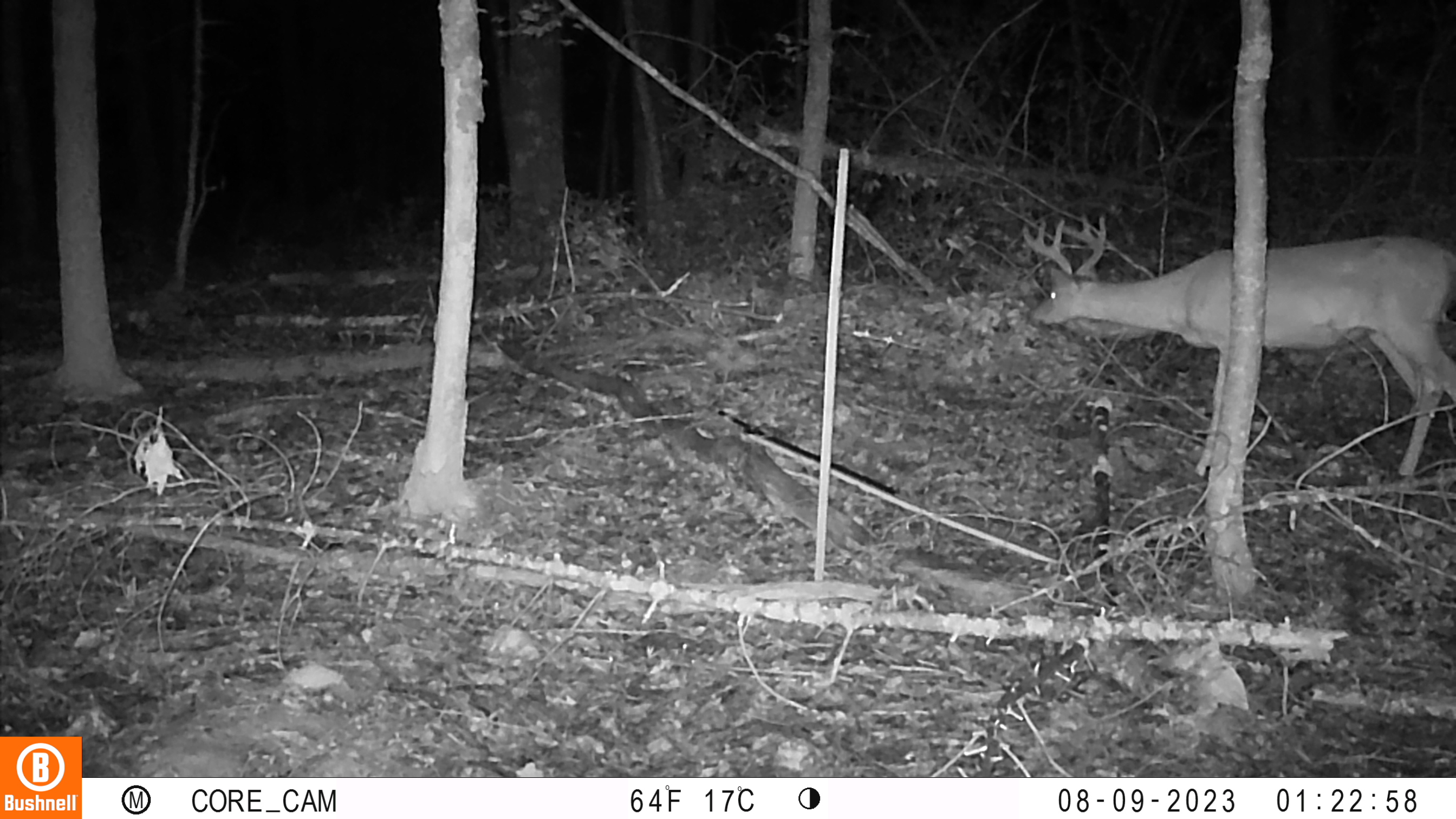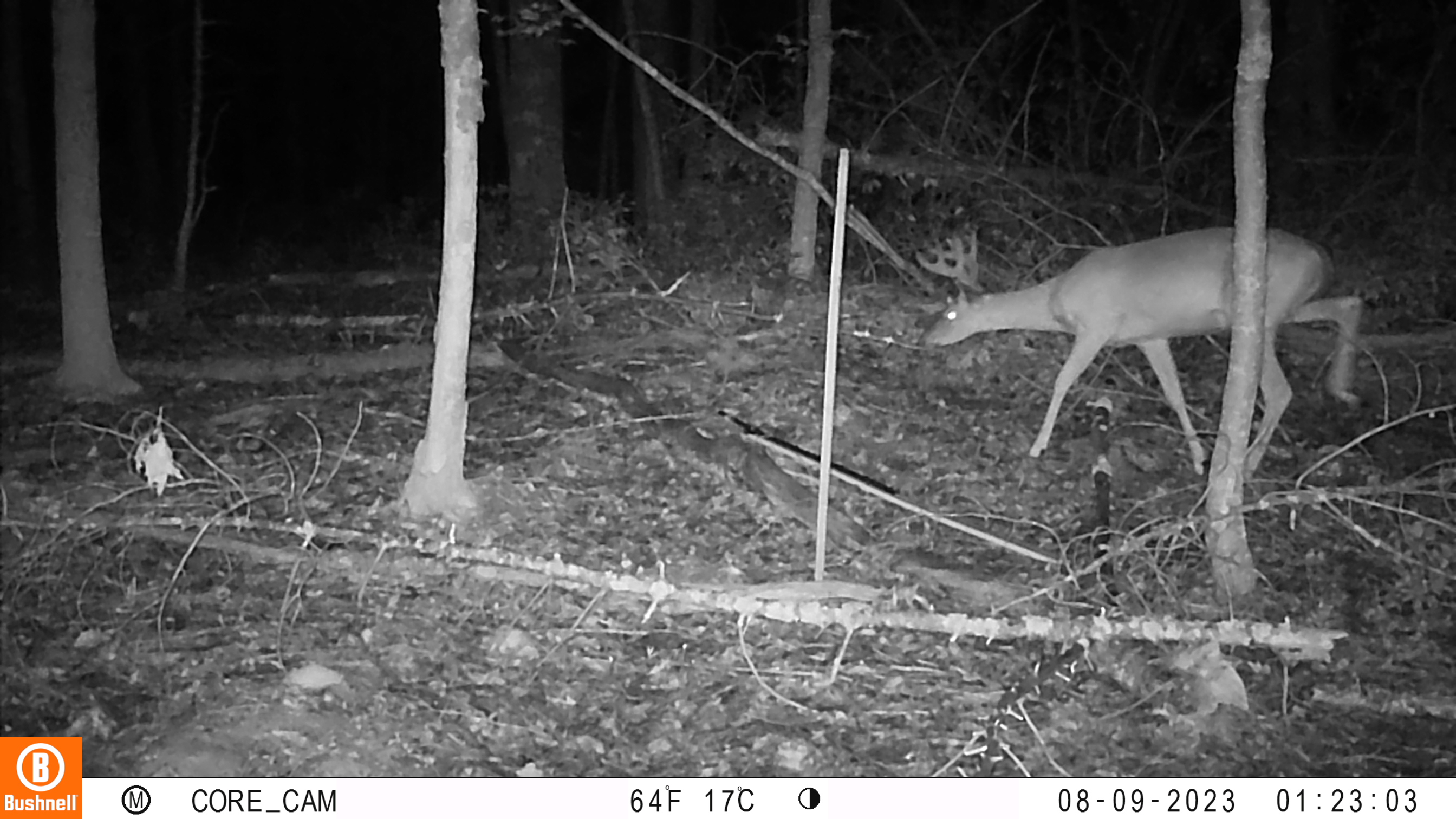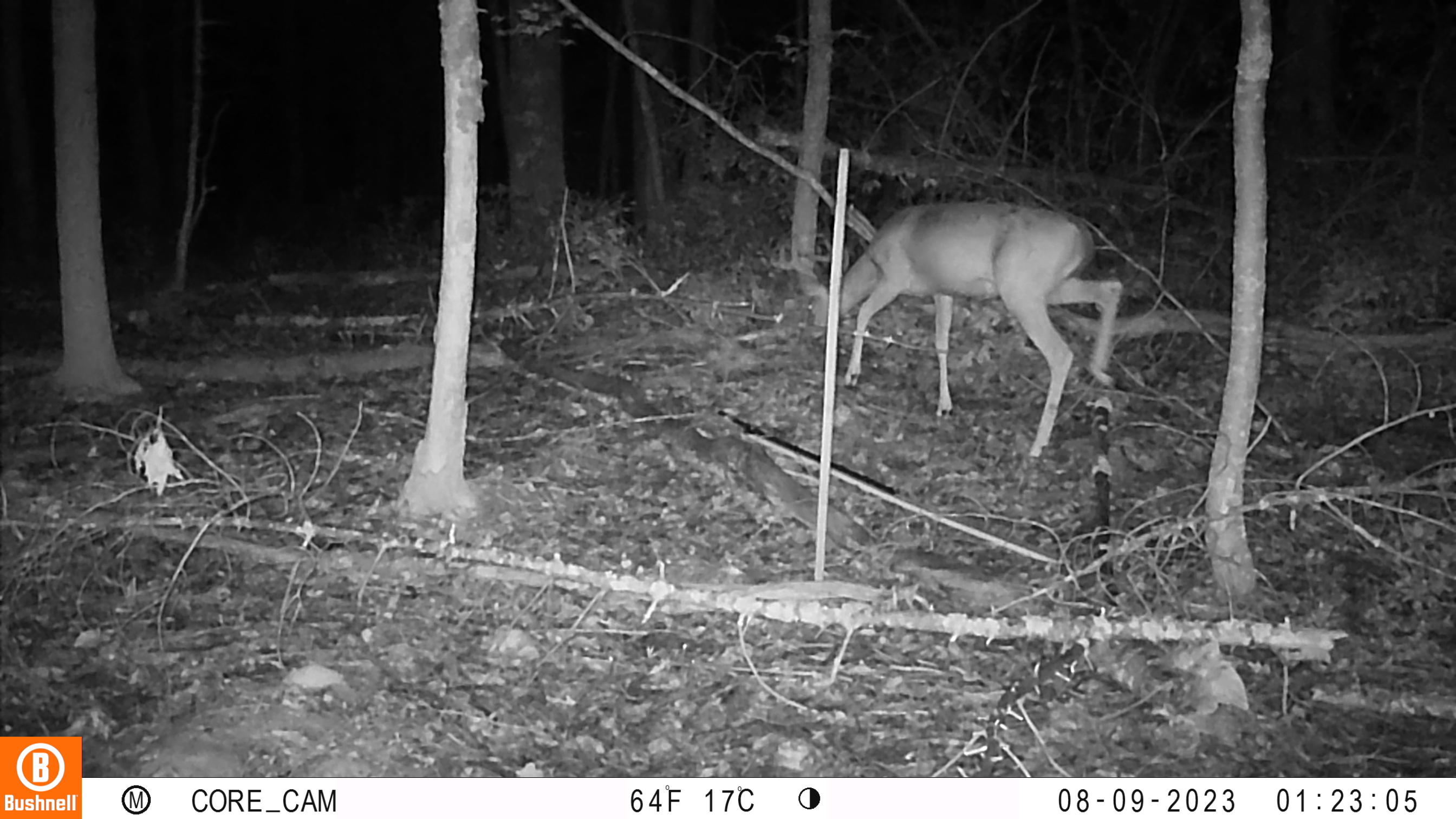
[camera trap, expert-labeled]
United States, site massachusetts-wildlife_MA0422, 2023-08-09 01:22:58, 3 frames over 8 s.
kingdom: Animalia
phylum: Chordata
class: Mammalia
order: Artiodactyla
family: Cervidae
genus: Odocoileus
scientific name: Odocoileus virginianus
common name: white-tailed deer